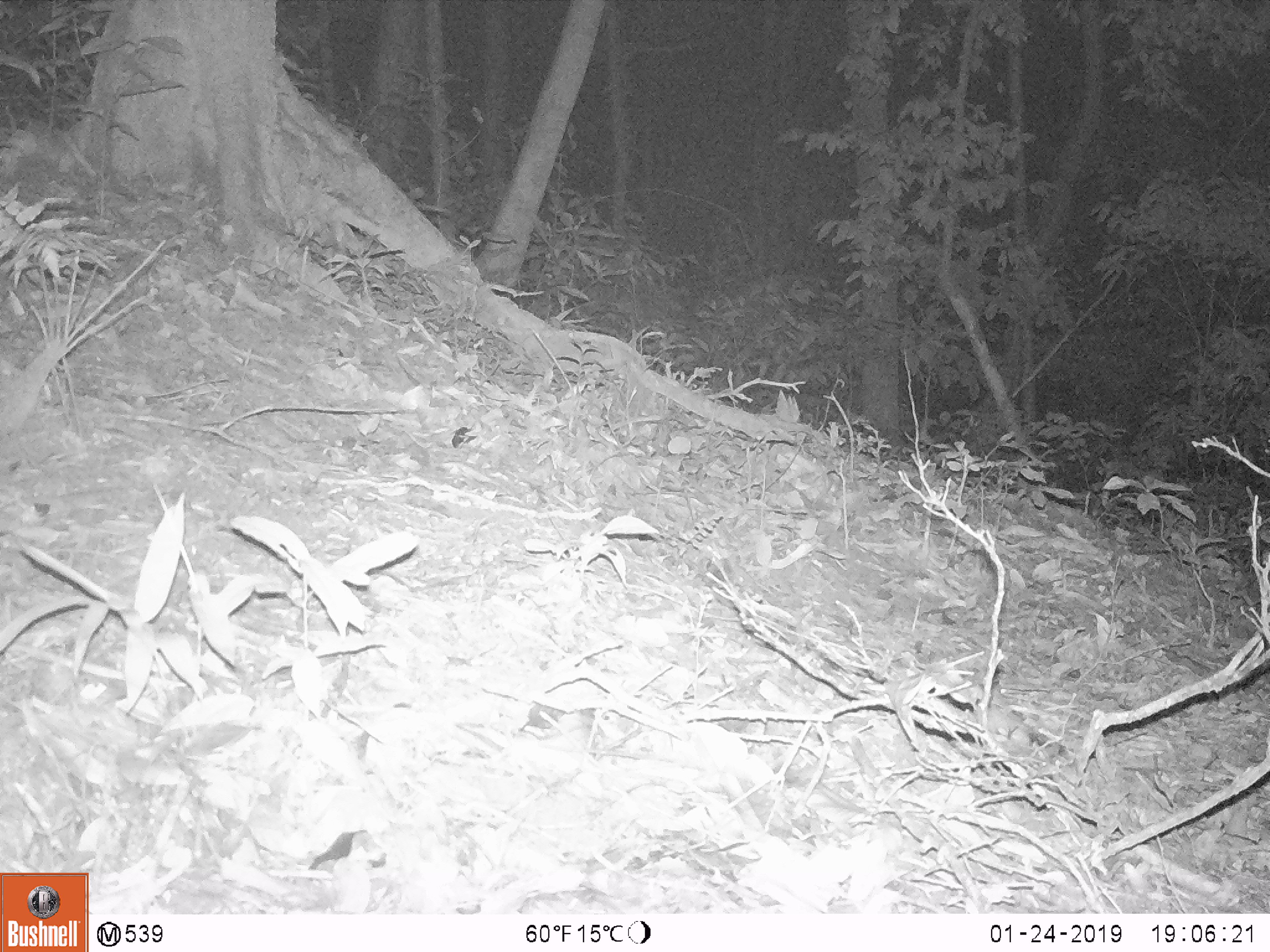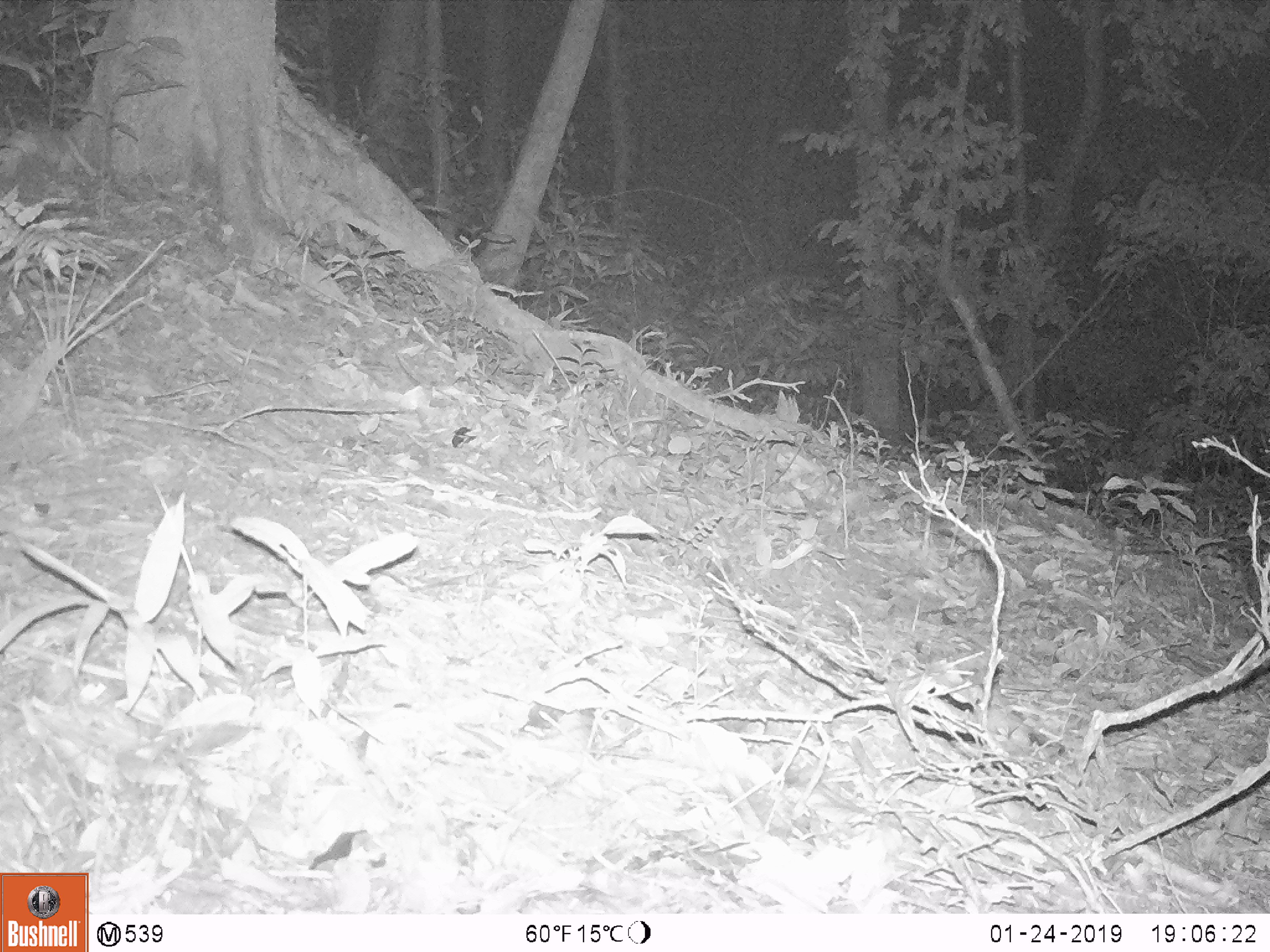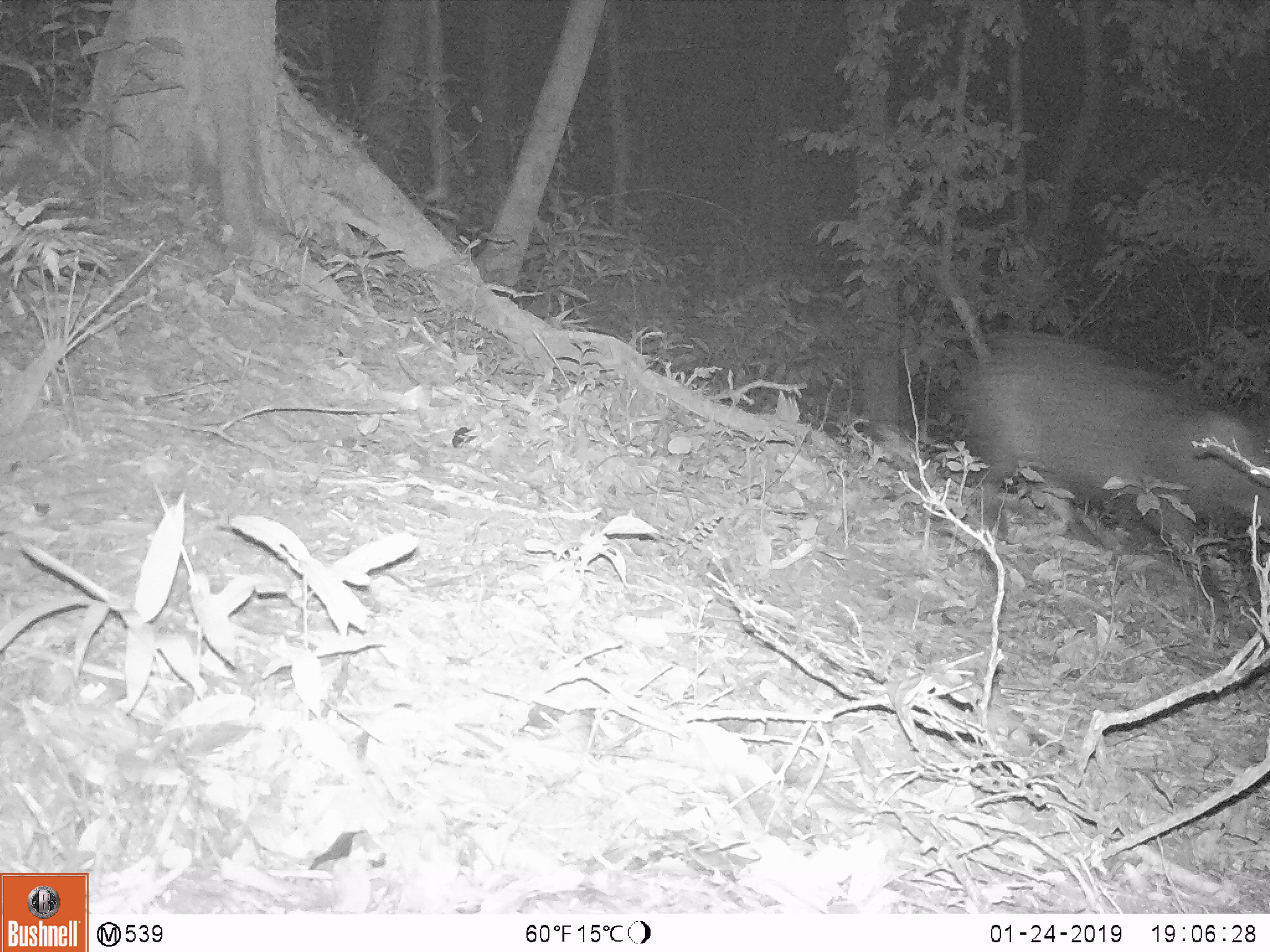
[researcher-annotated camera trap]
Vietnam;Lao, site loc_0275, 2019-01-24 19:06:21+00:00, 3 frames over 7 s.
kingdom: Animalia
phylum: Chordata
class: Mammalia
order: Artiodactyla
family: Suidae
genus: Sus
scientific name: Sus scrofa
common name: eurasian wild pig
Eurasian wild pig (Sus scrofa). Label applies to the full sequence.